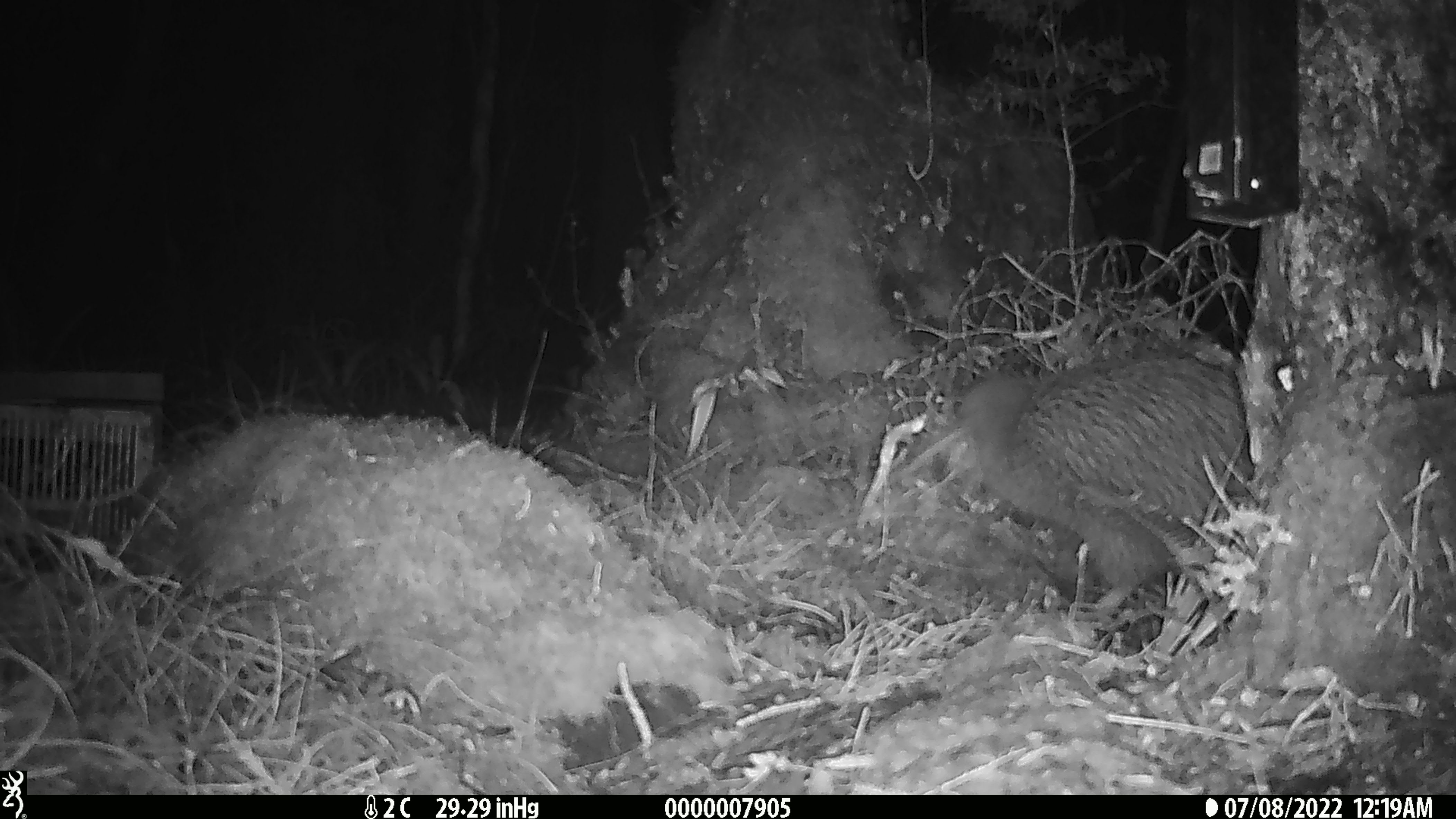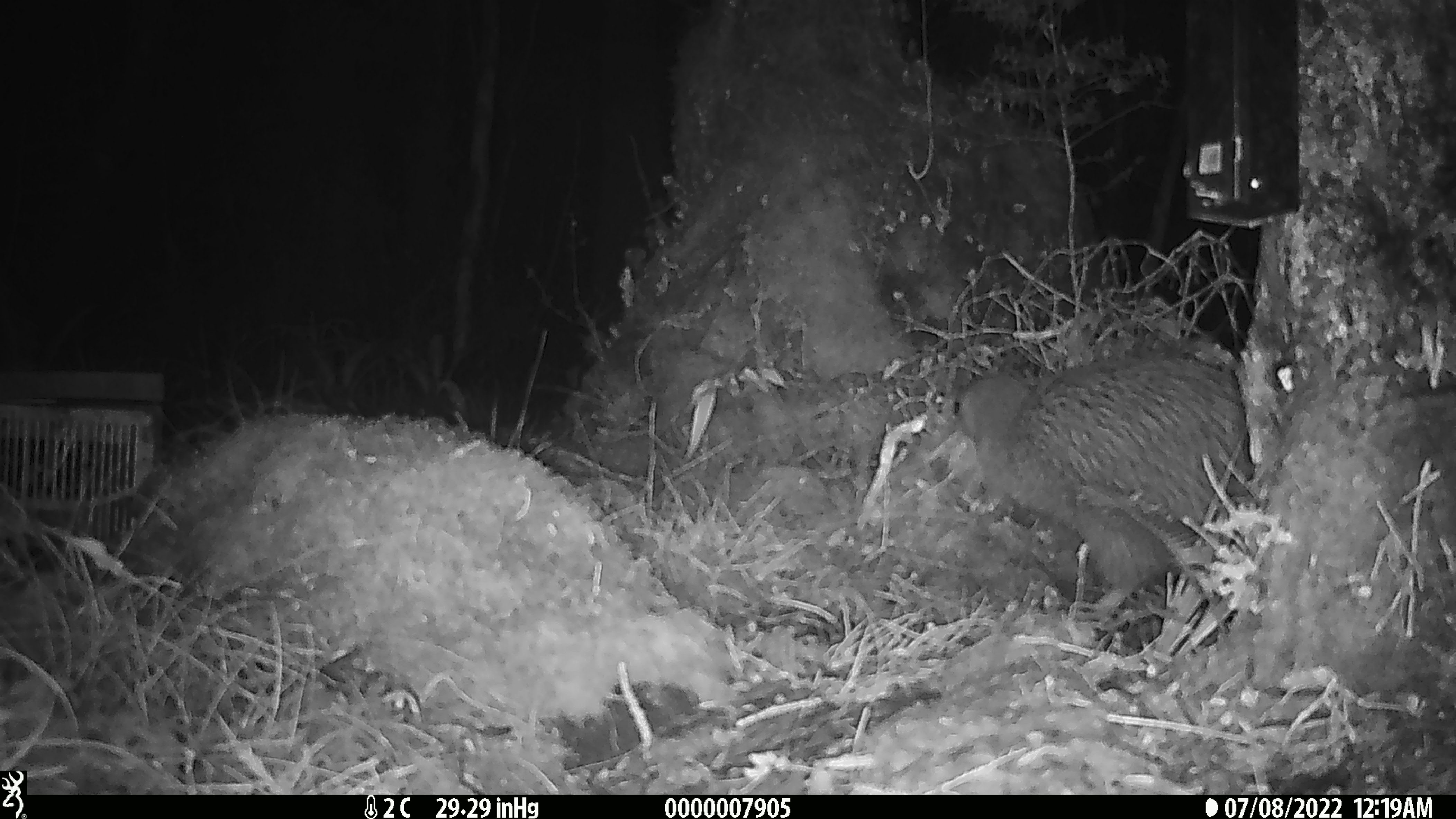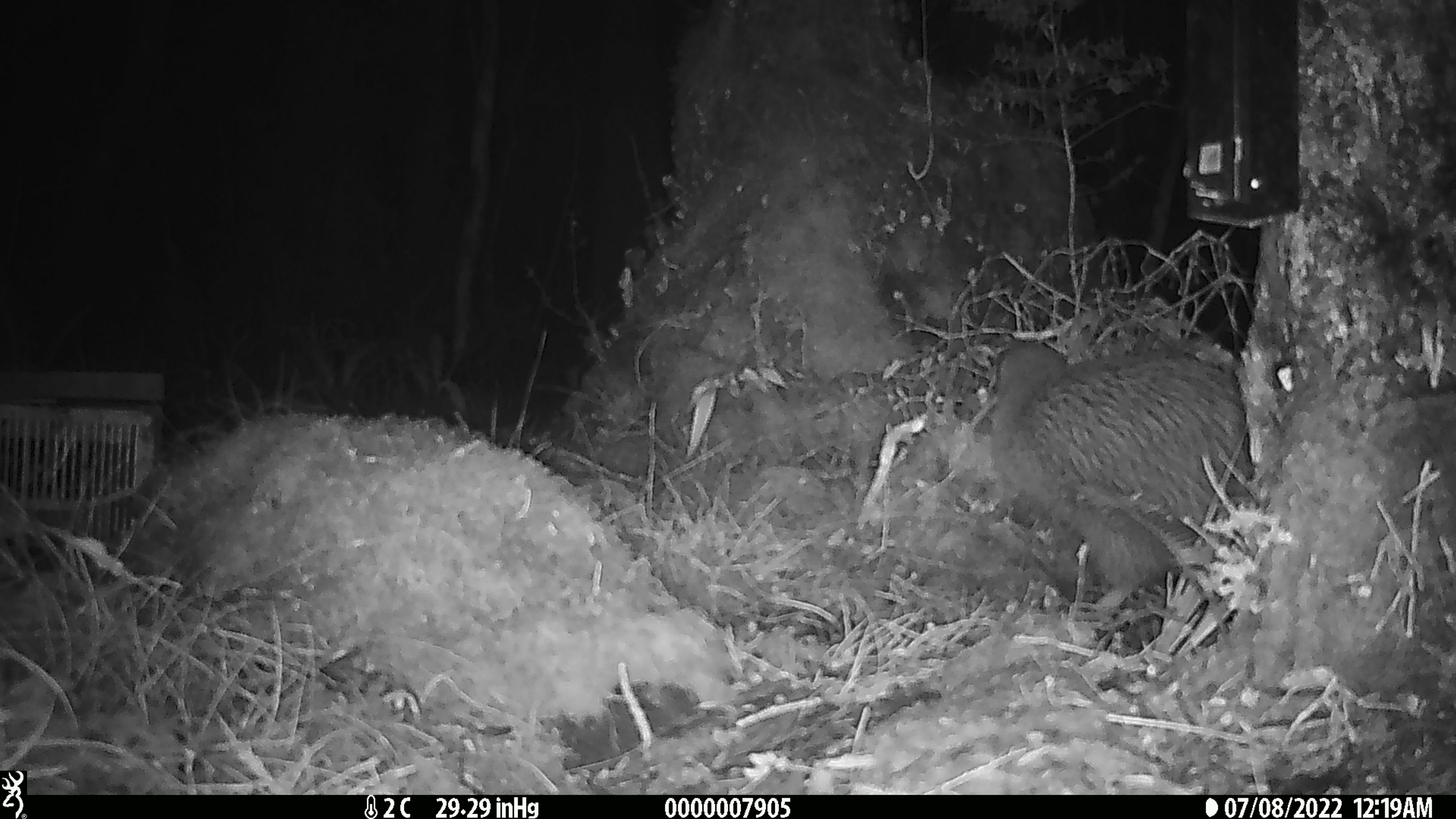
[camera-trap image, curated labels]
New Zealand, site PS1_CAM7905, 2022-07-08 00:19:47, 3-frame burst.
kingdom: Animalia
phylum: Chordata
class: Aves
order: Apterygiformes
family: Apterygidae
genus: Apteryx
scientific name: Apteryx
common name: kiwi